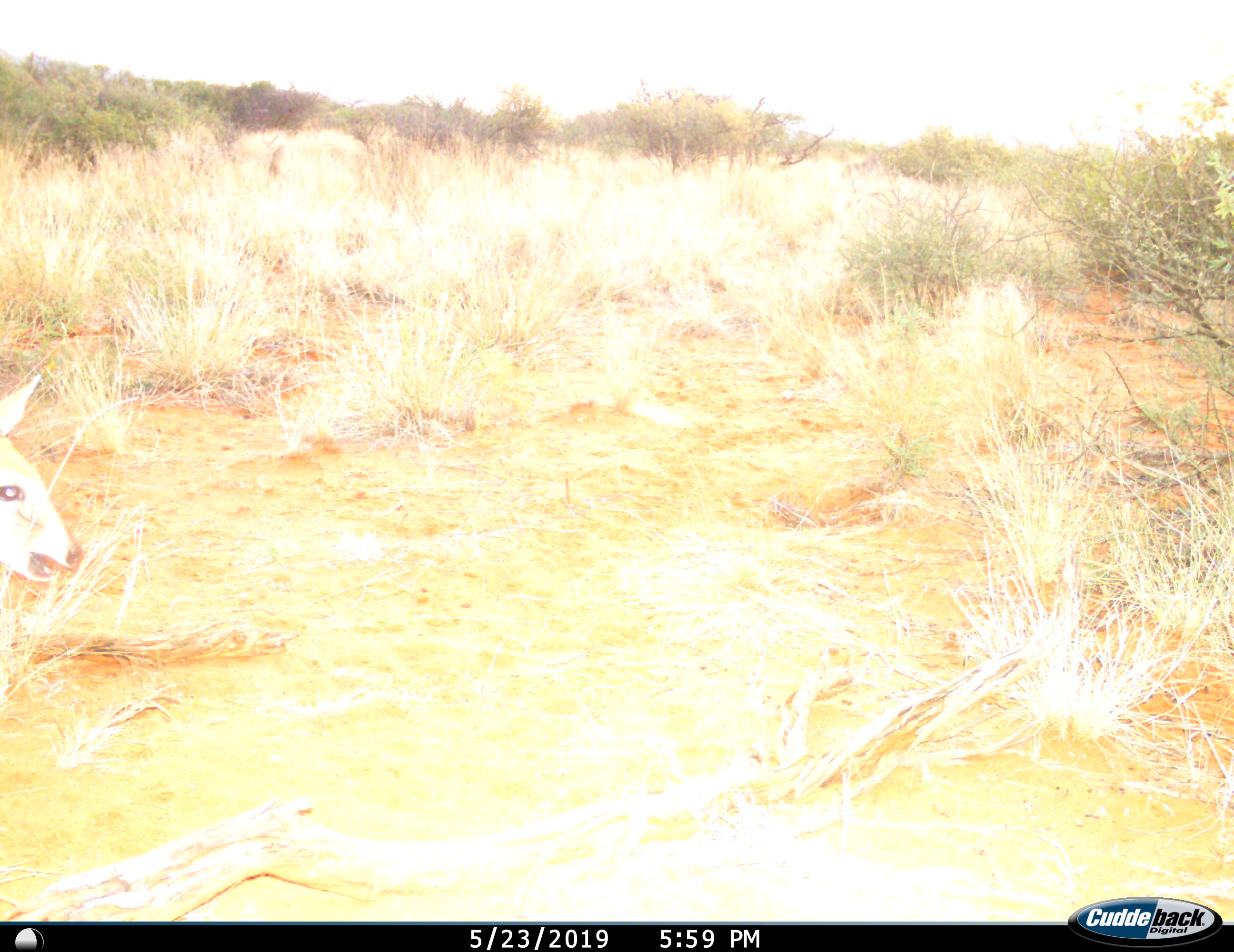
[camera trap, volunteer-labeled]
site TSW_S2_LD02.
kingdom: Animalia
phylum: Chordata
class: Mammalia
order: Artiodactyla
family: Bovidae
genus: Sylvicapra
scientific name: Sylvicapra grimmia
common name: common duiker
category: duikercommongrey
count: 1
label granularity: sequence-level